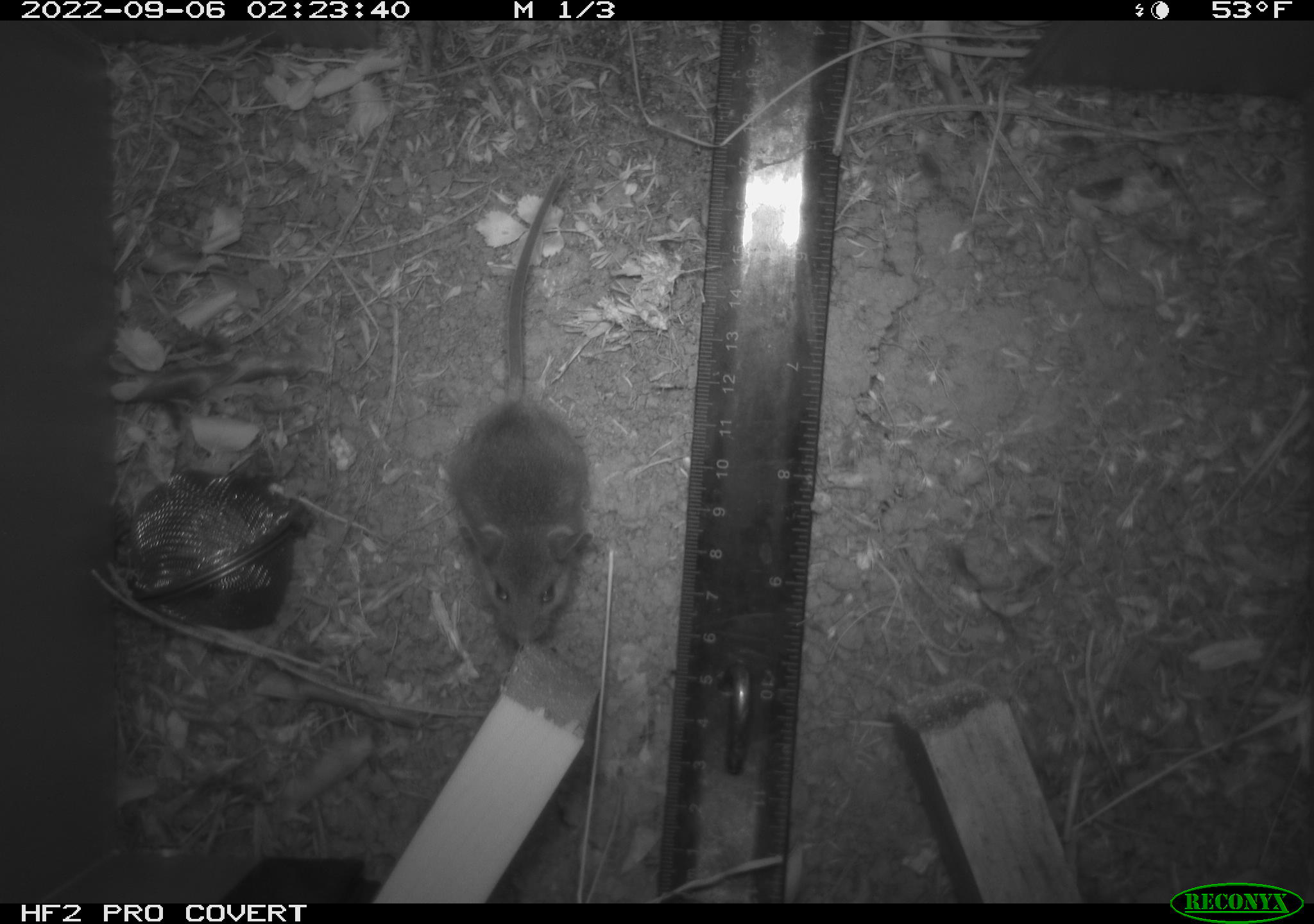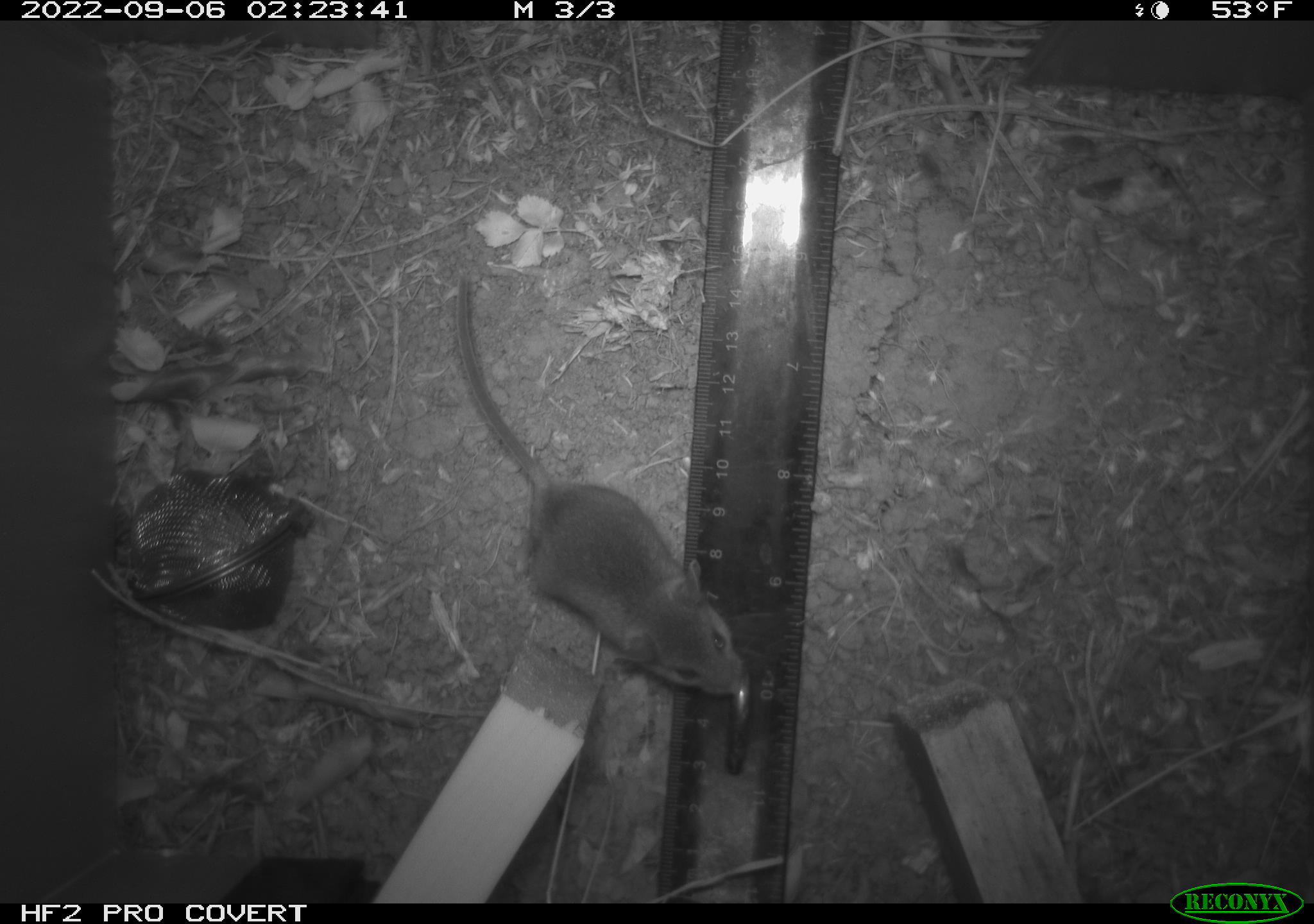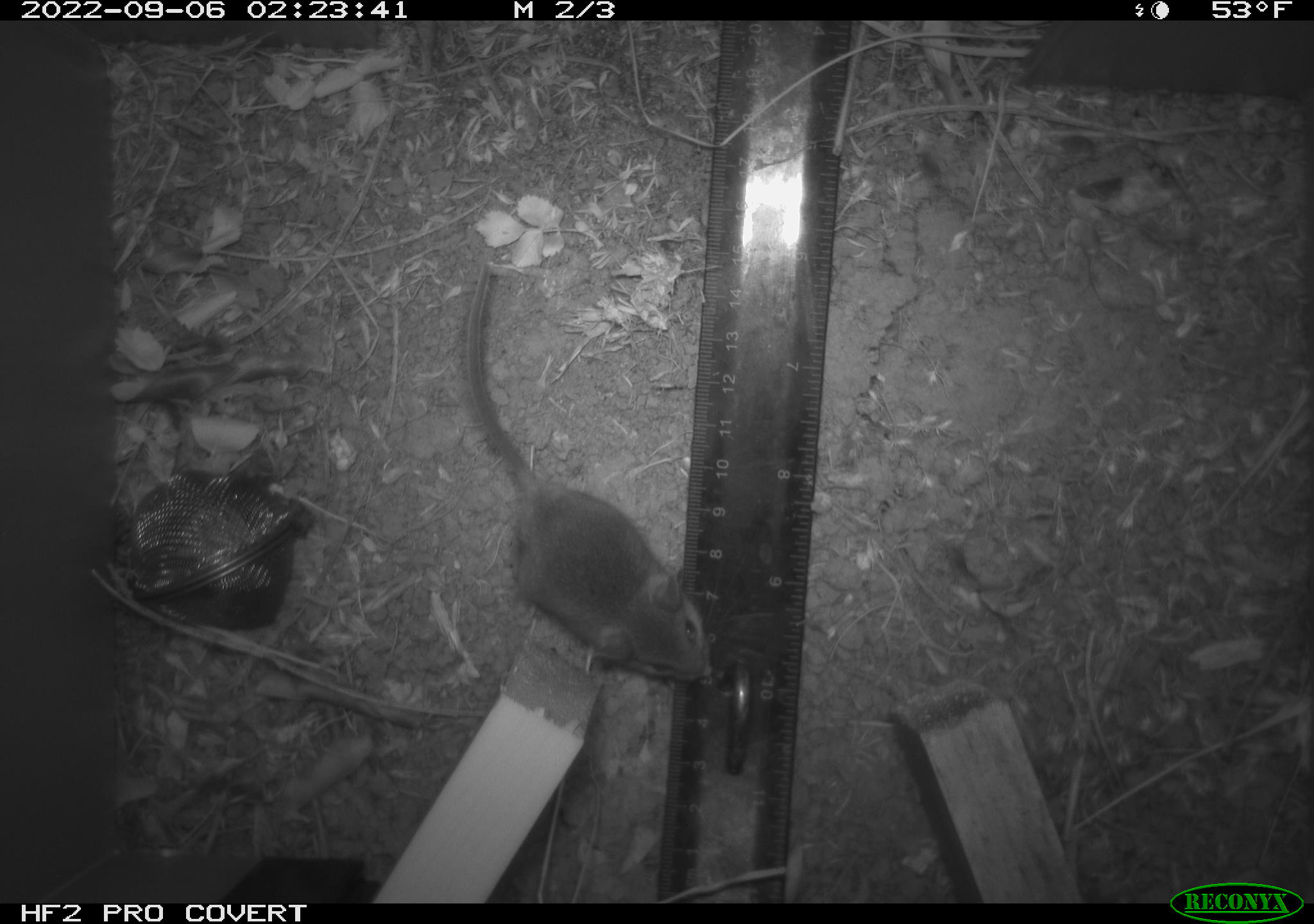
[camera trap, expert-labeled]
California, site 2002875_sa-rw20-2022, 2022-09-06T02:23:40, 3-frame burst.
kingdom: Animalia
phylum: Chordata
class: Mammalia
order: Rodentia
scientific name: Rodentia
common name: mouse species